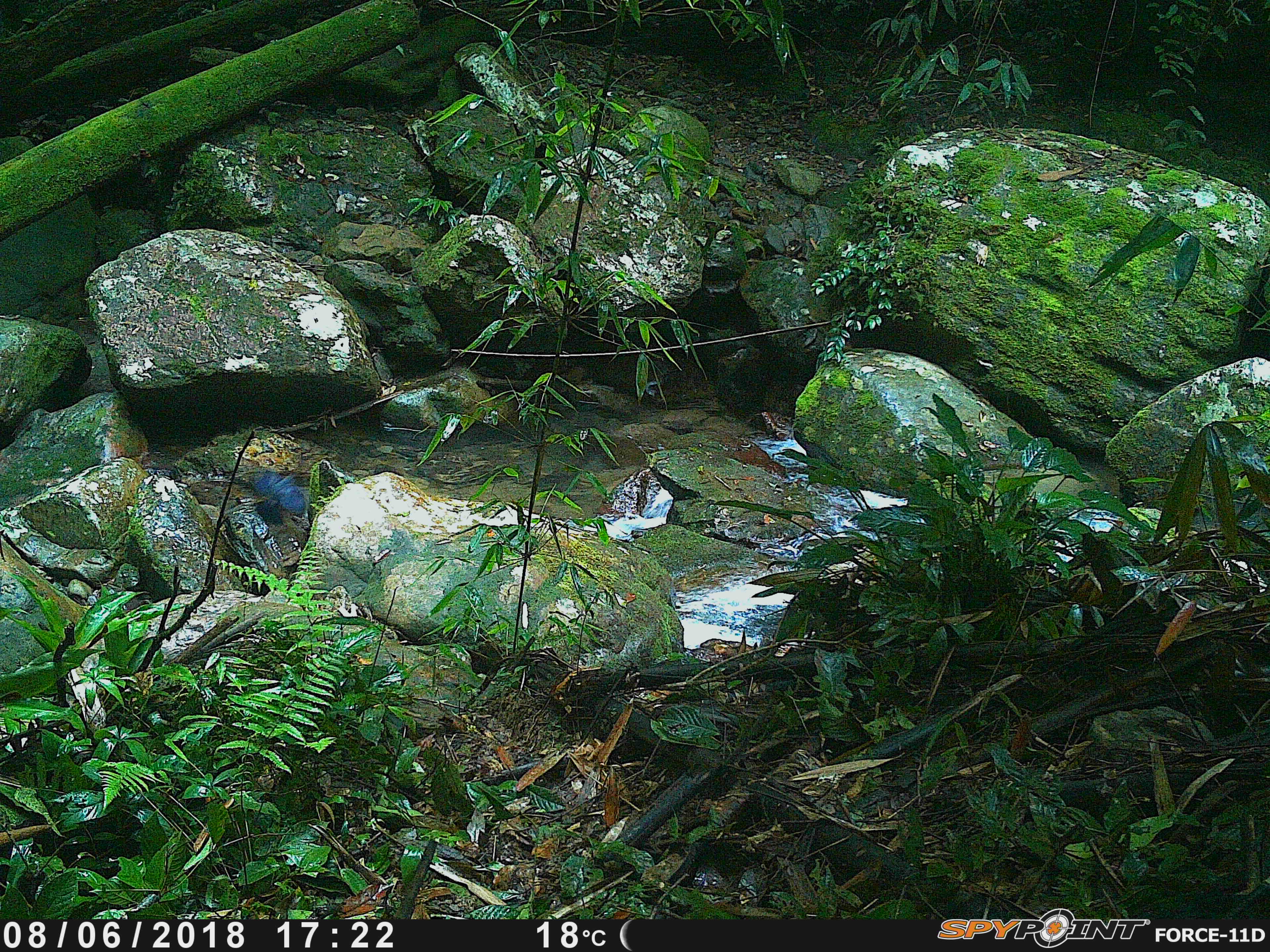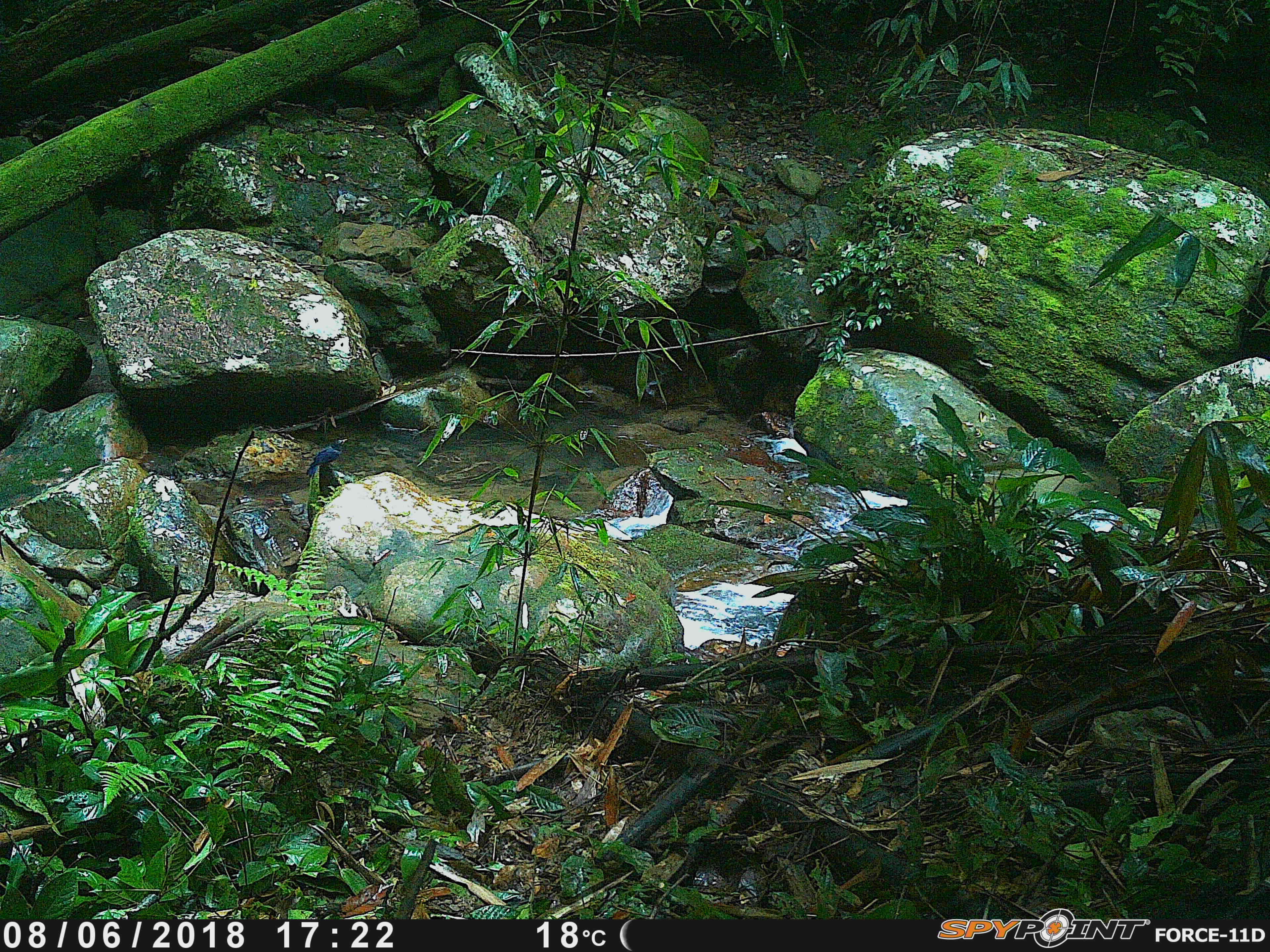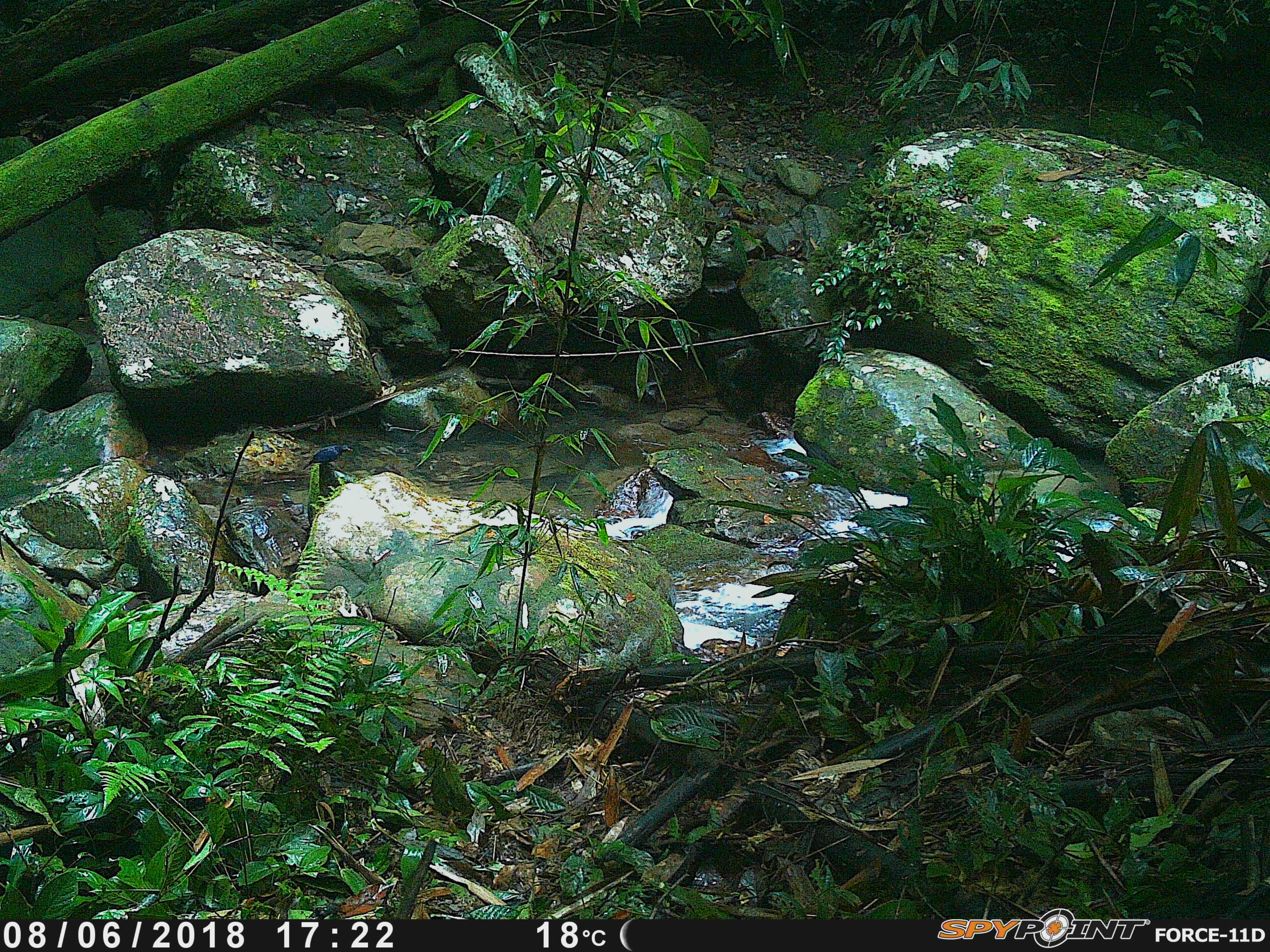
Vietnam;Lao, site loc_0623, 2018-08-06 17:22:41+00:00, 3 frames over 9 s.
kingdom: Animalia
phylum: Chordata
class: Aves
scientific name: Aves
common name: bird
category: unidentified bird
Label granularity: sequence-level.